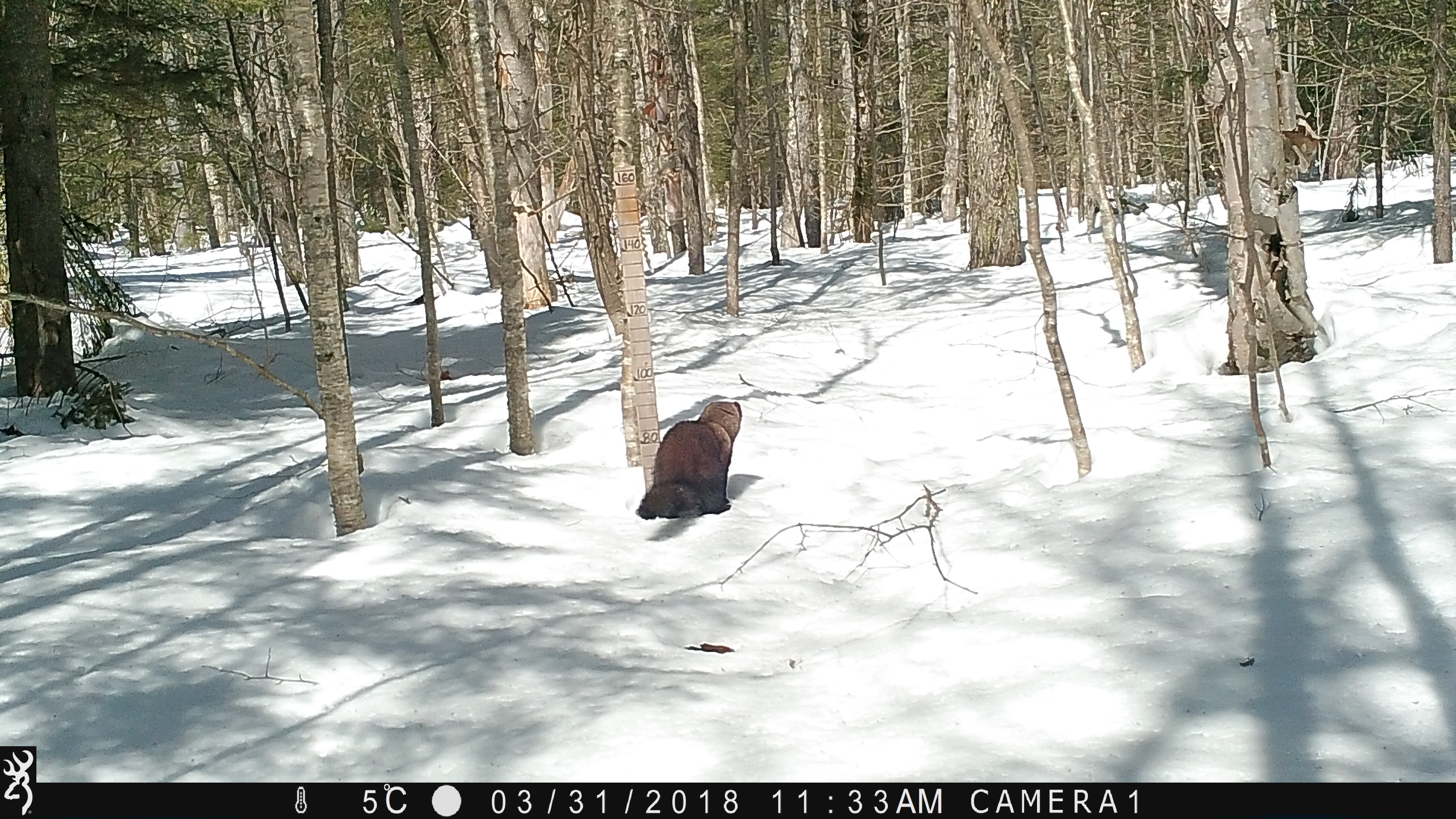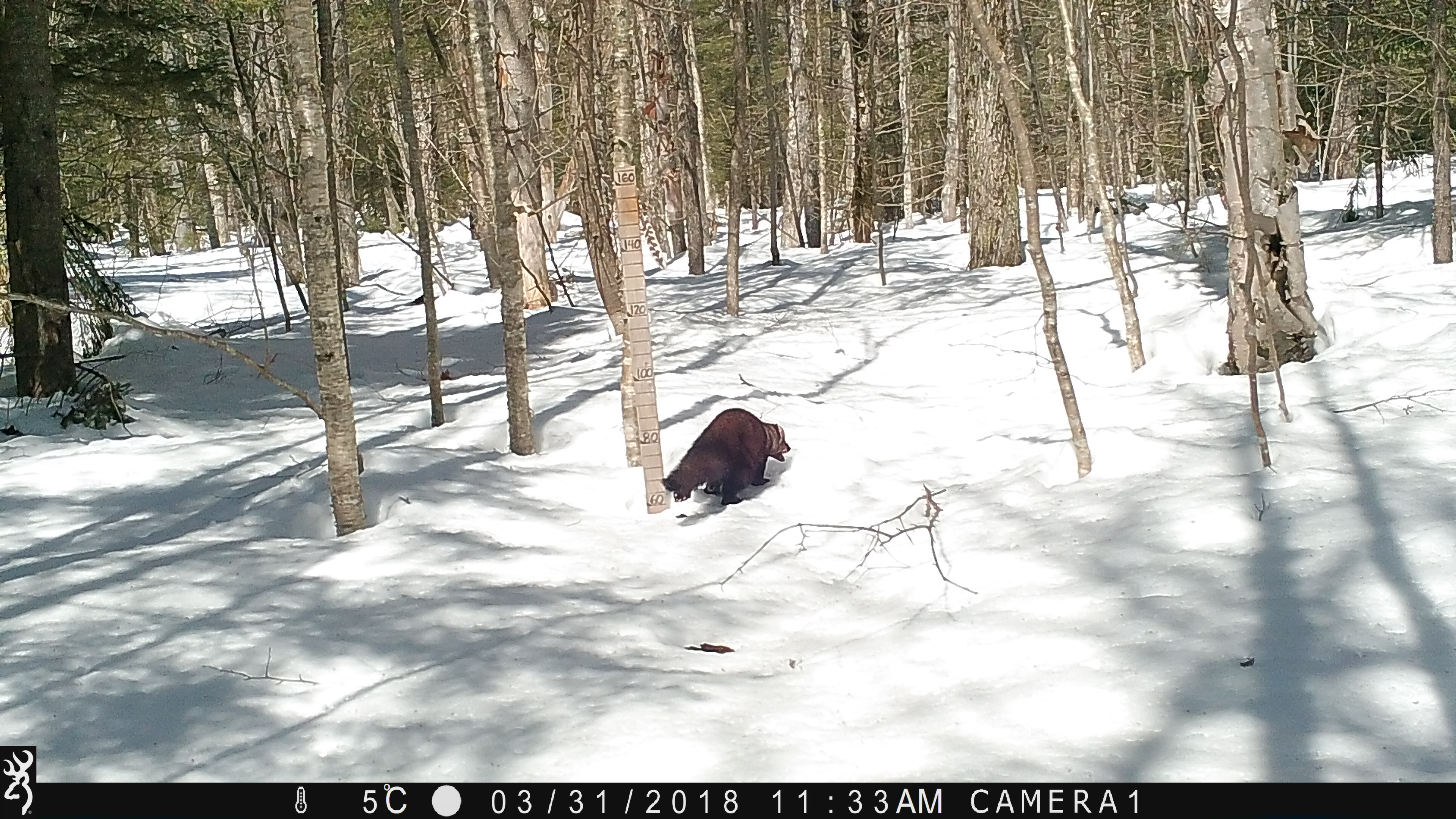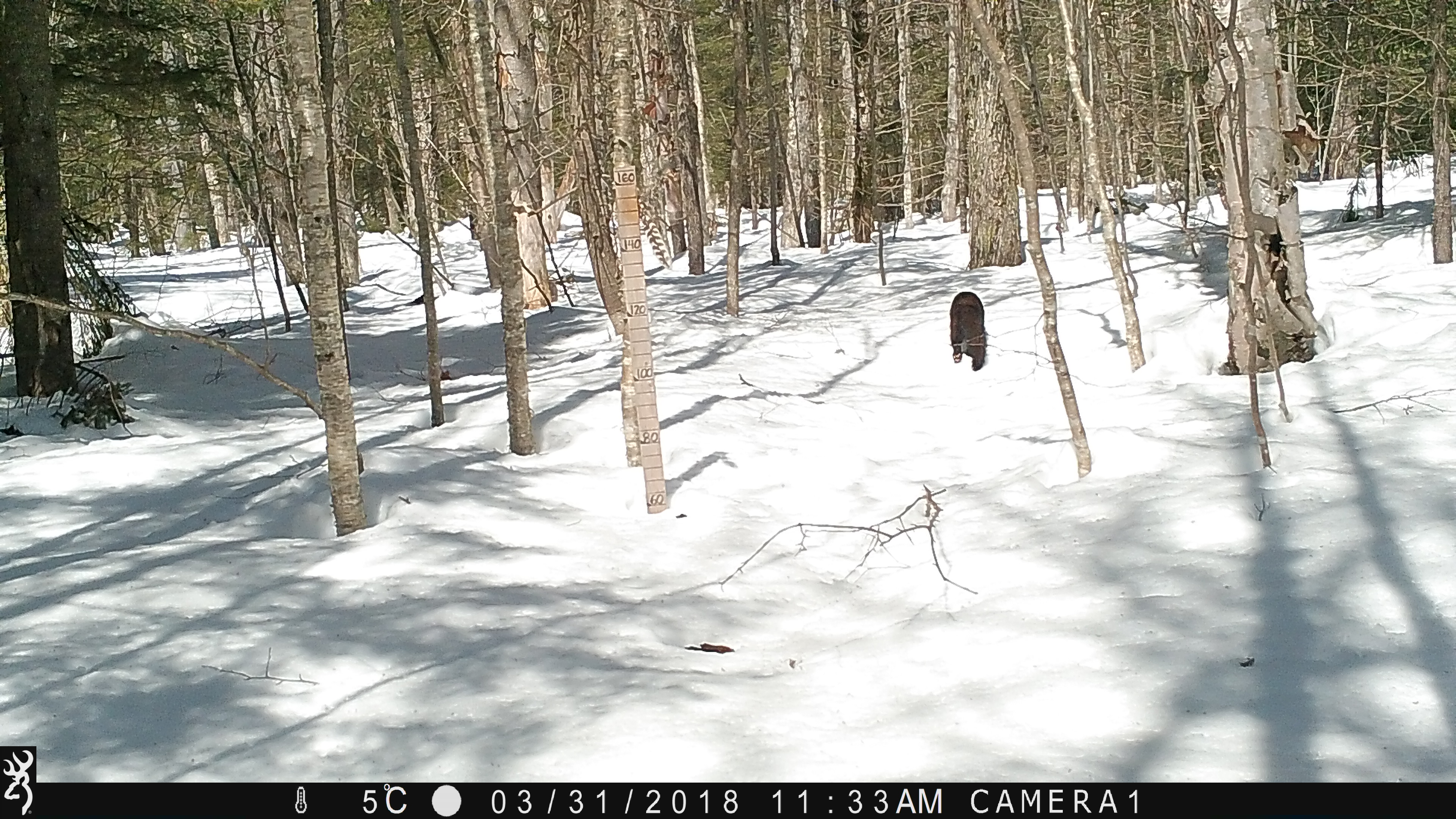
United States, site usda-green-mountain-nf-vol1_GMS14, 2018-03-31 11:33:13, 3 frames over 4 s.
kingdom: Animalia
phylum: Chordata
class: Mammalia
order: Carnivora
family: Mustelidae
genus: Pekania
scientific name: Pekania pennanti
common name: fisher